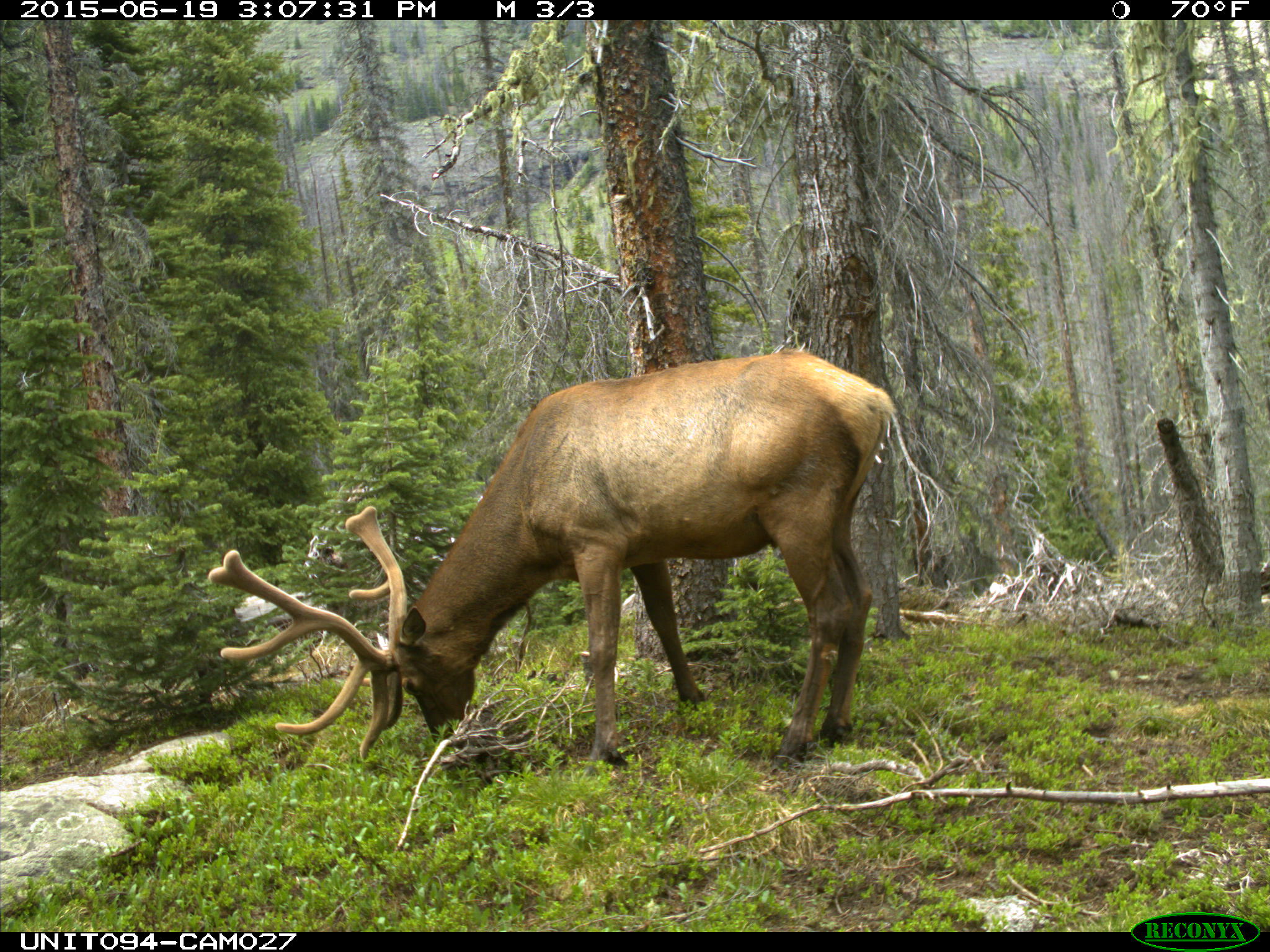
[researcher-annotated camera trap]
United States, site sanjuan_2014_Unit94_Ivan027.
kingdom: Animalia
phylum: Chordata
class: Mammalia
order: Artiodactyla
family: Cervidae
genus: Cervus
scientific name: Cervus elaphus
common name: red deer